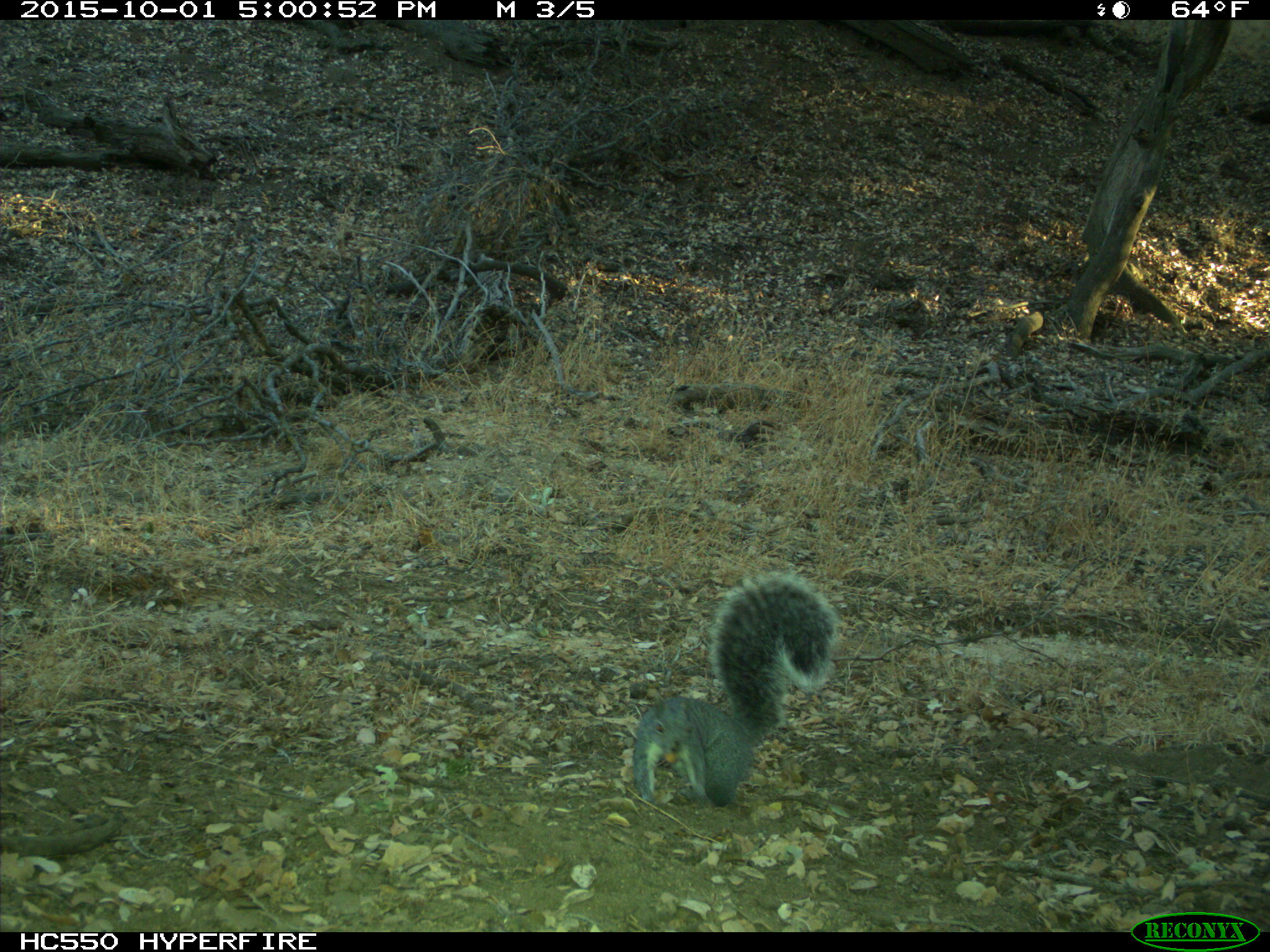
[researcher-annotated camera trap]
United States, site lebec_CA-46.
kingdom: Animalia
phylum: Chordata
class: Mammalia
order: Rodentia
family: Sciuridae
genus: Sciurus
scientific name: Sciurus carolinensis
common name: eastern gray squirrel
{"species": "Sciurus carolinensis (eastern gray squirrel)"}